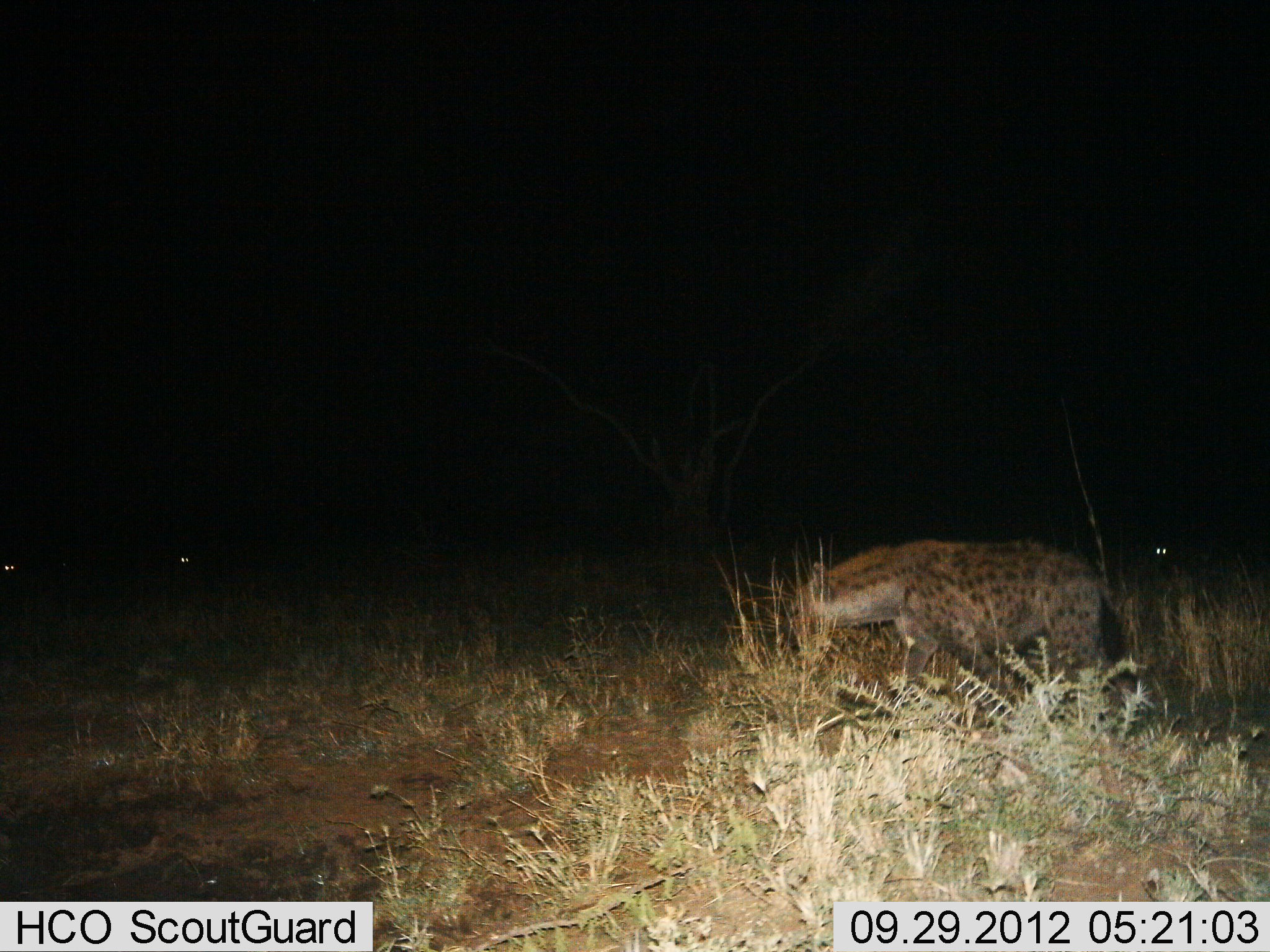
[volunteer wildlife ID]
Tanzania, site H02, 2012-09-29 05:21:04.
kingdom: Animalia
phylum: Chordata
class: Mammalia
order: Carnivora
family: Hyaenidae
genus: Crocuta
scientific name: Crocuta crocuta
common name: spotted hyena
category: hyenaspotted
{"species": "hyenaspotted (spotted hyena) (Crocuta crocuta)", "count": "1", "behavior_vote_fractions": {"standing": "30%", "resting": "0%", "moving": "80%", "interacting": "0%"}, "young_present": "0%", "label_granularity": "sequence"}